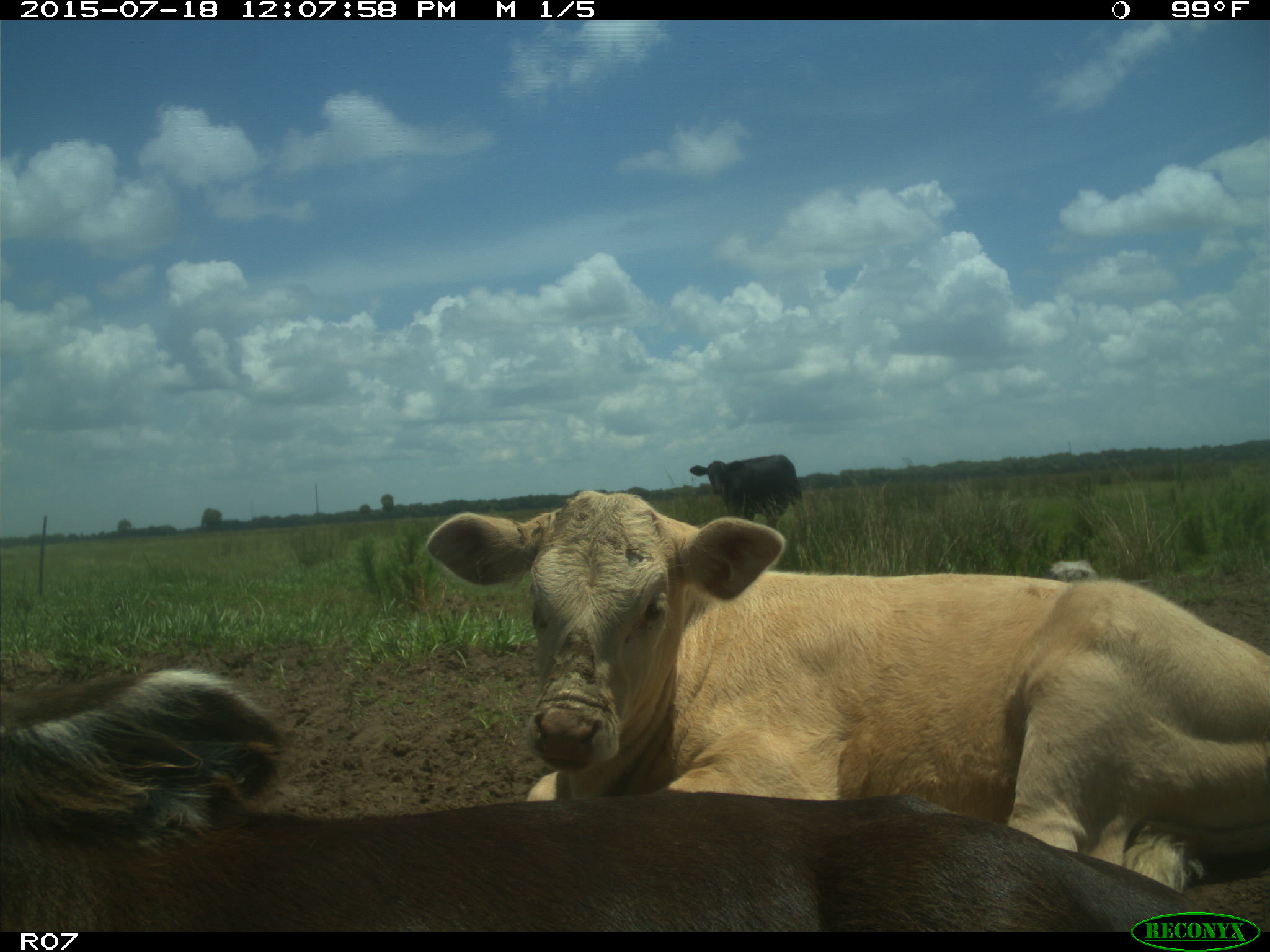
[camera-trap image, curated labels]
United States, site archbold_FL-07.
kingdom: Animalia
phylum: Chordata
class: Mammalia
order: Artiodactyla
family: Bovidae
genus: Bos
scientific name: Bos taurus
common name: domestic cow